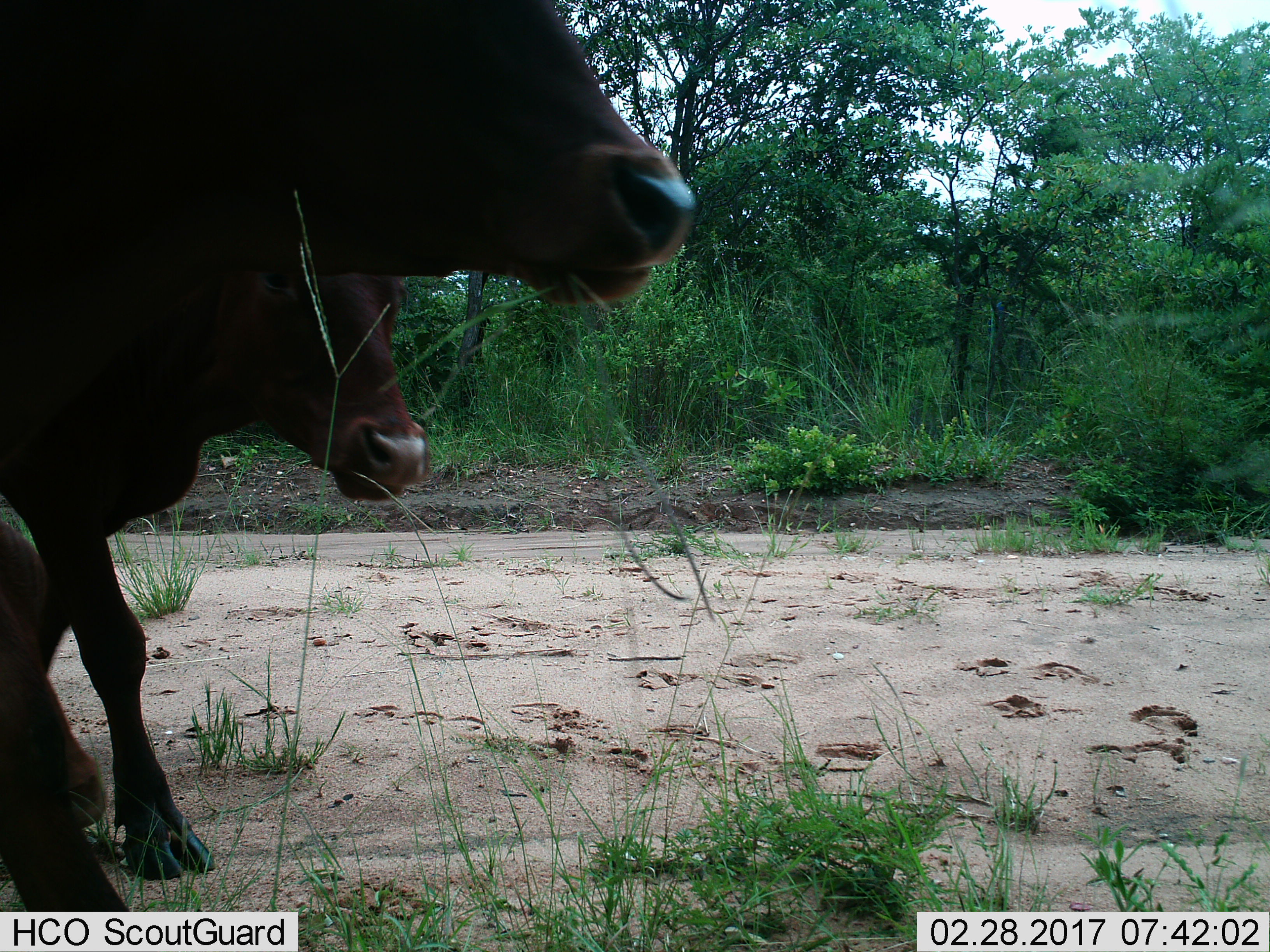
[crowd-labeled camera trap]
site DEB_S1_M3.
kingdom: Animalia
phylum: Chordata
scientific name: Vertebrata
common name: domestic animal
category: domesticanimal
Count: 3.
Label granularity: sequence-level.